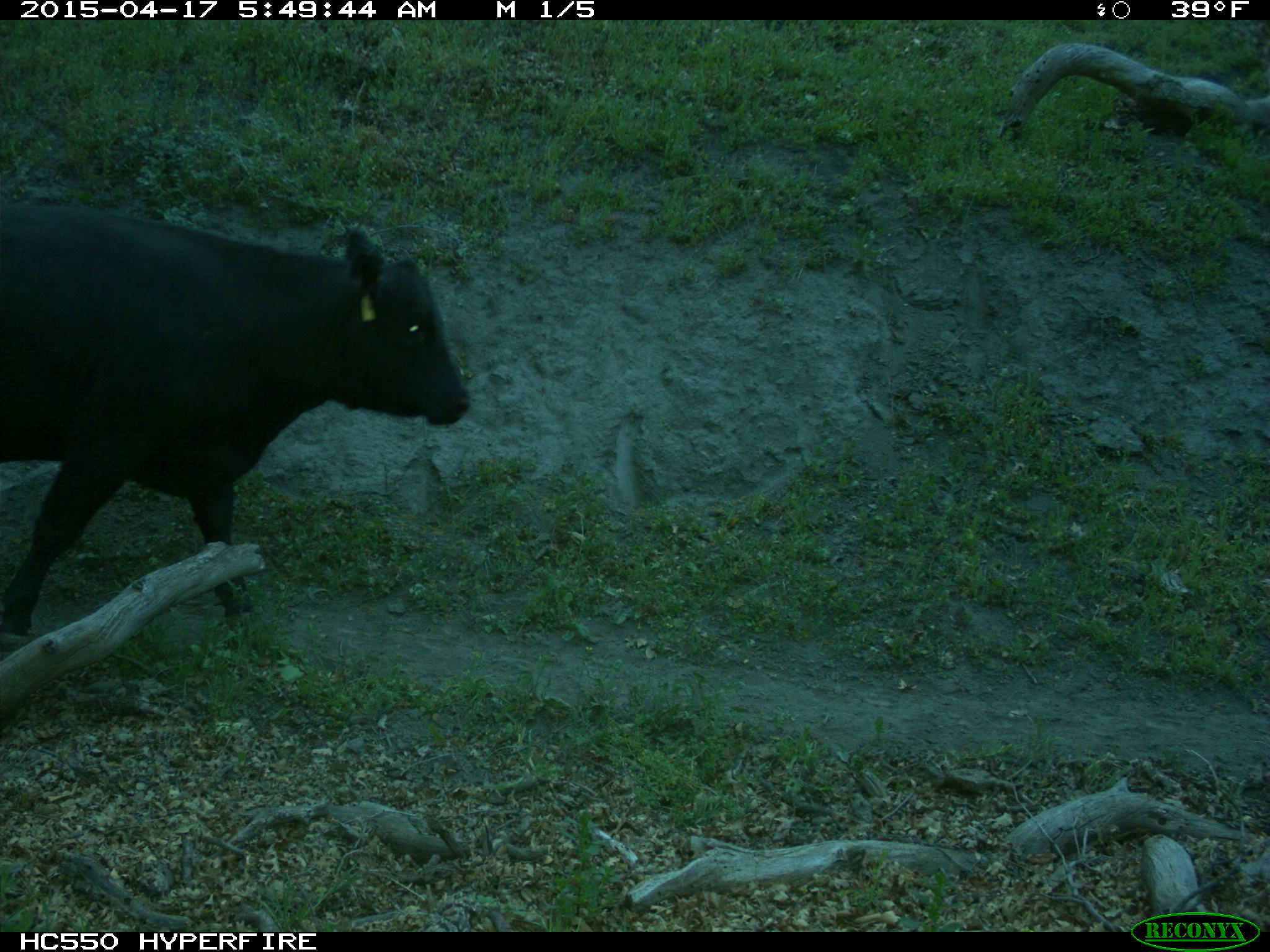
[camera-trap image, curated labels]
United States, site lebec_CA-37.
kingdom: Animalia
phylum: Chordata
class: Mammalia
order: Artiodactyla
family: Bovidae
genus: Bos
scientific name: Bos taurus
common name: domestic cow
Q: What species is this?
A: Bos taurus (domestic cow).